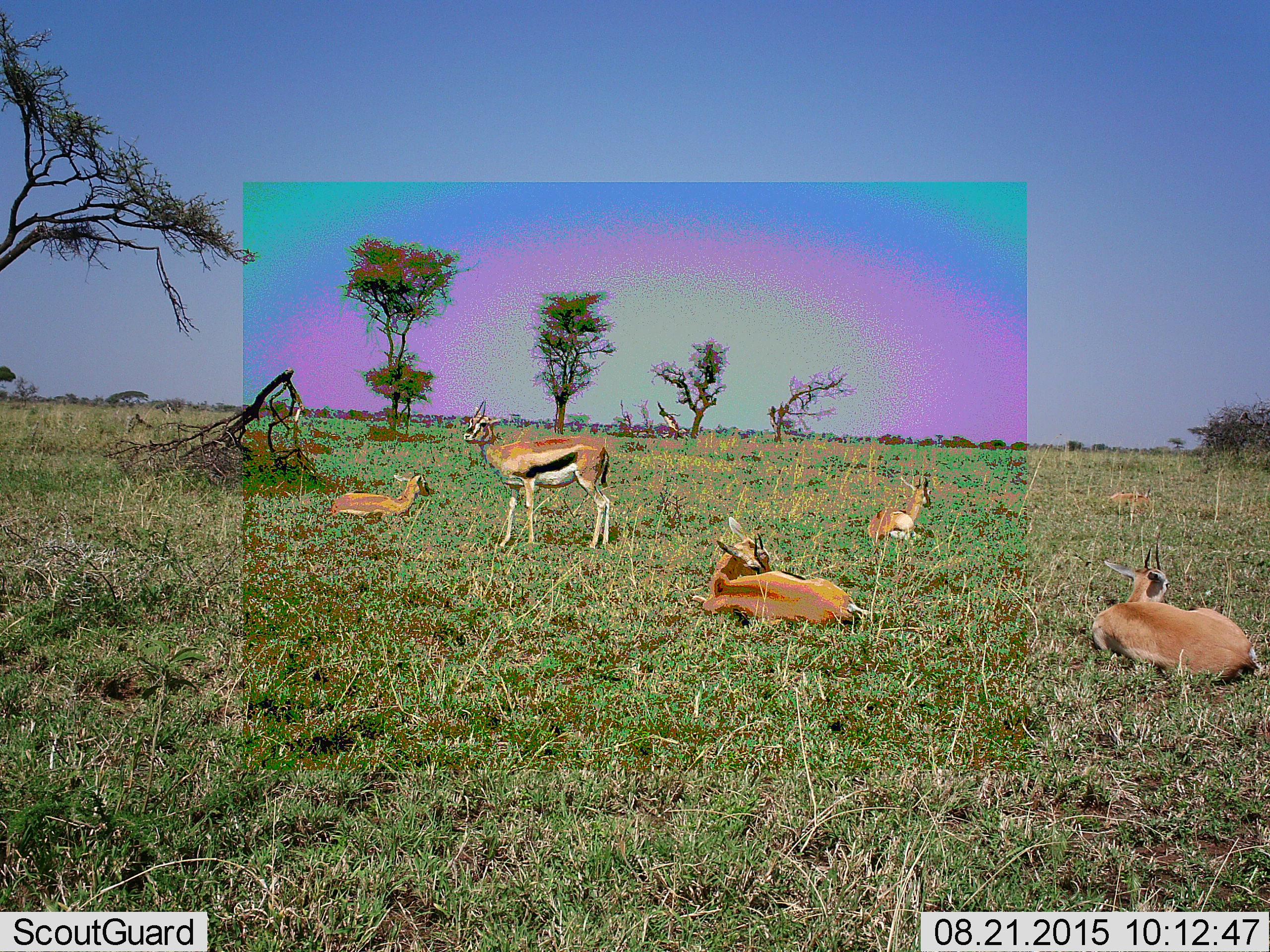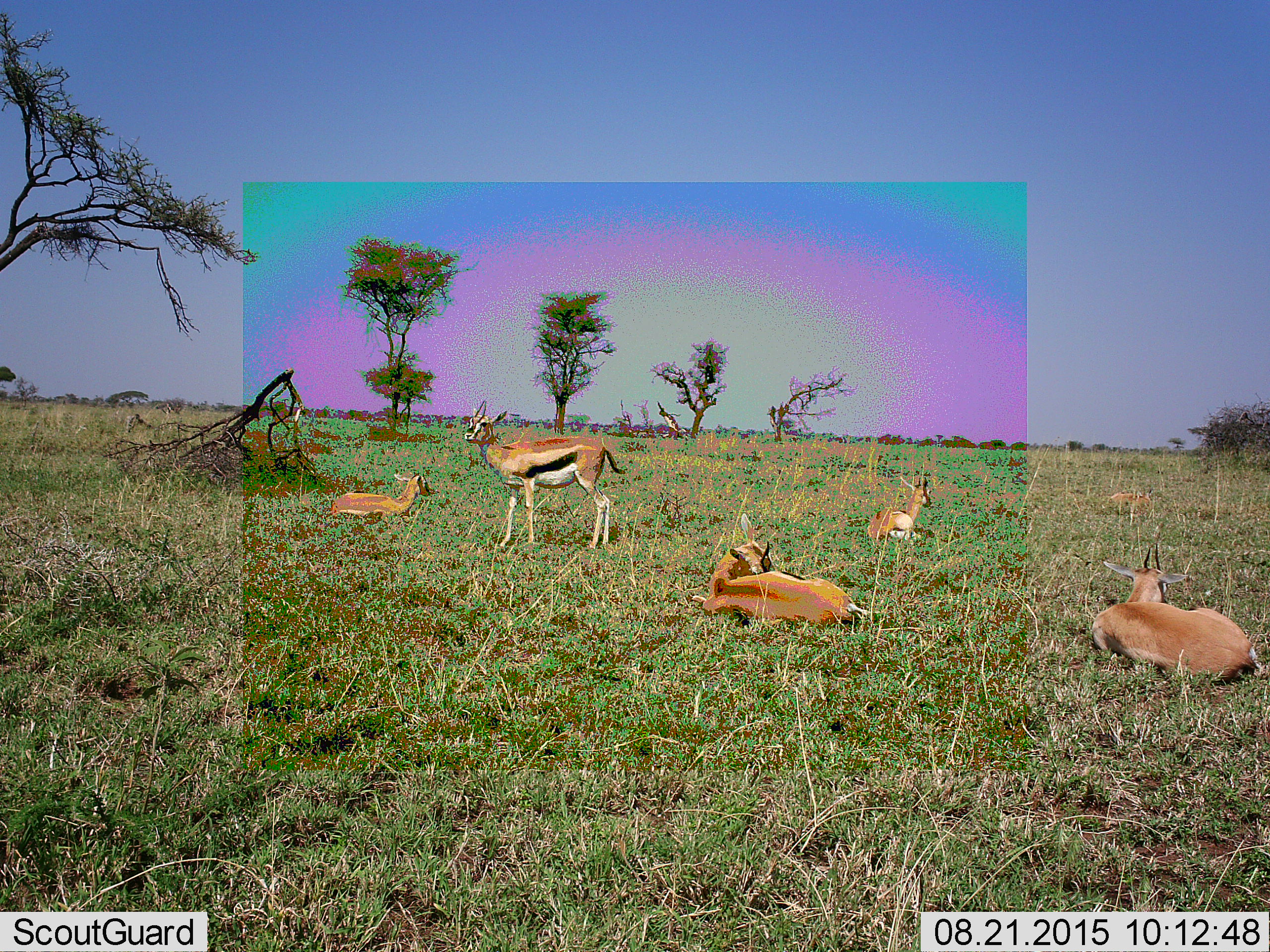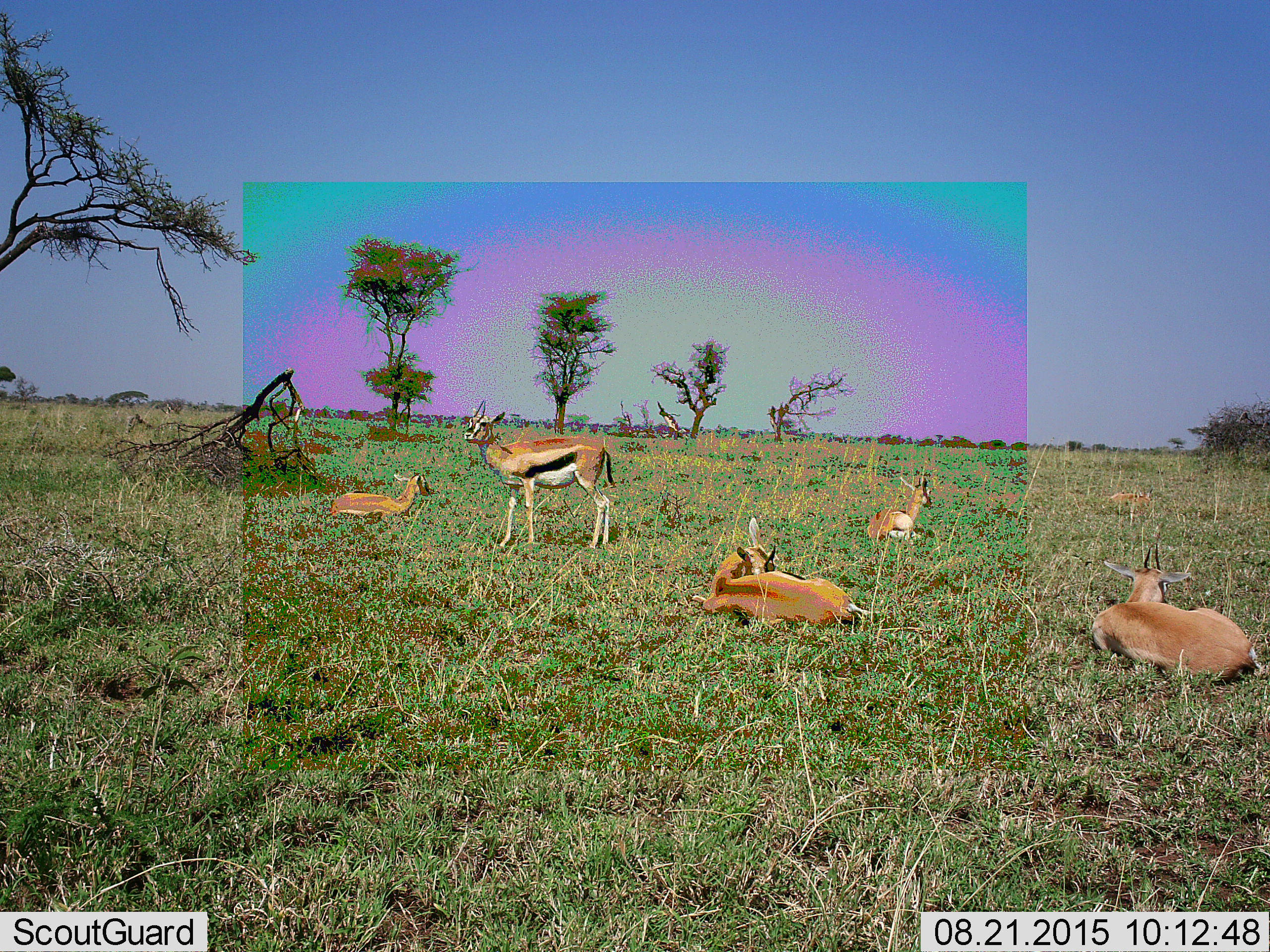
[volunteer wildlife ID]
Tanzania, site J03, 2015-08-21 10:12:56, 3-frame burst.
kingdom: Animalia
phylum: Chordata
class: Mammalia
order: Artiodactyla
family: Bovidae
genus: Eudorcas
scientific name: Eudorcas thomsonii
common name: thomson's gazelle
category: gazellethomsons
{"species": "gazellethomsons (thomson's gazelle) (Eudorcas thomsonii)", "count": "5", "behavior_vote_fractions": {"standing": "67%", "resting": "89%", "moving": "0%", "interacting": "0%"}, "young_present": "33%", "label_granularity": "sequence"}